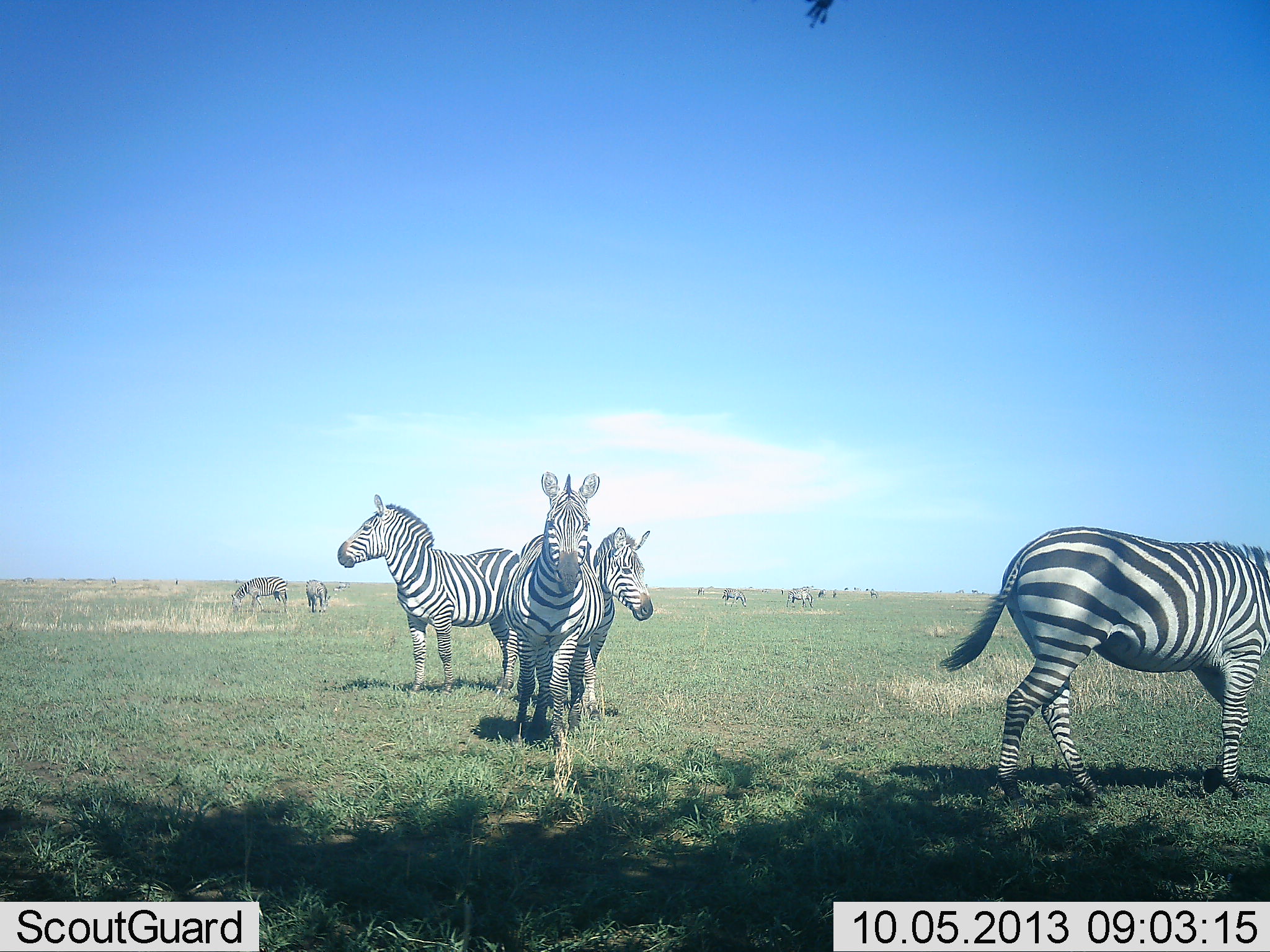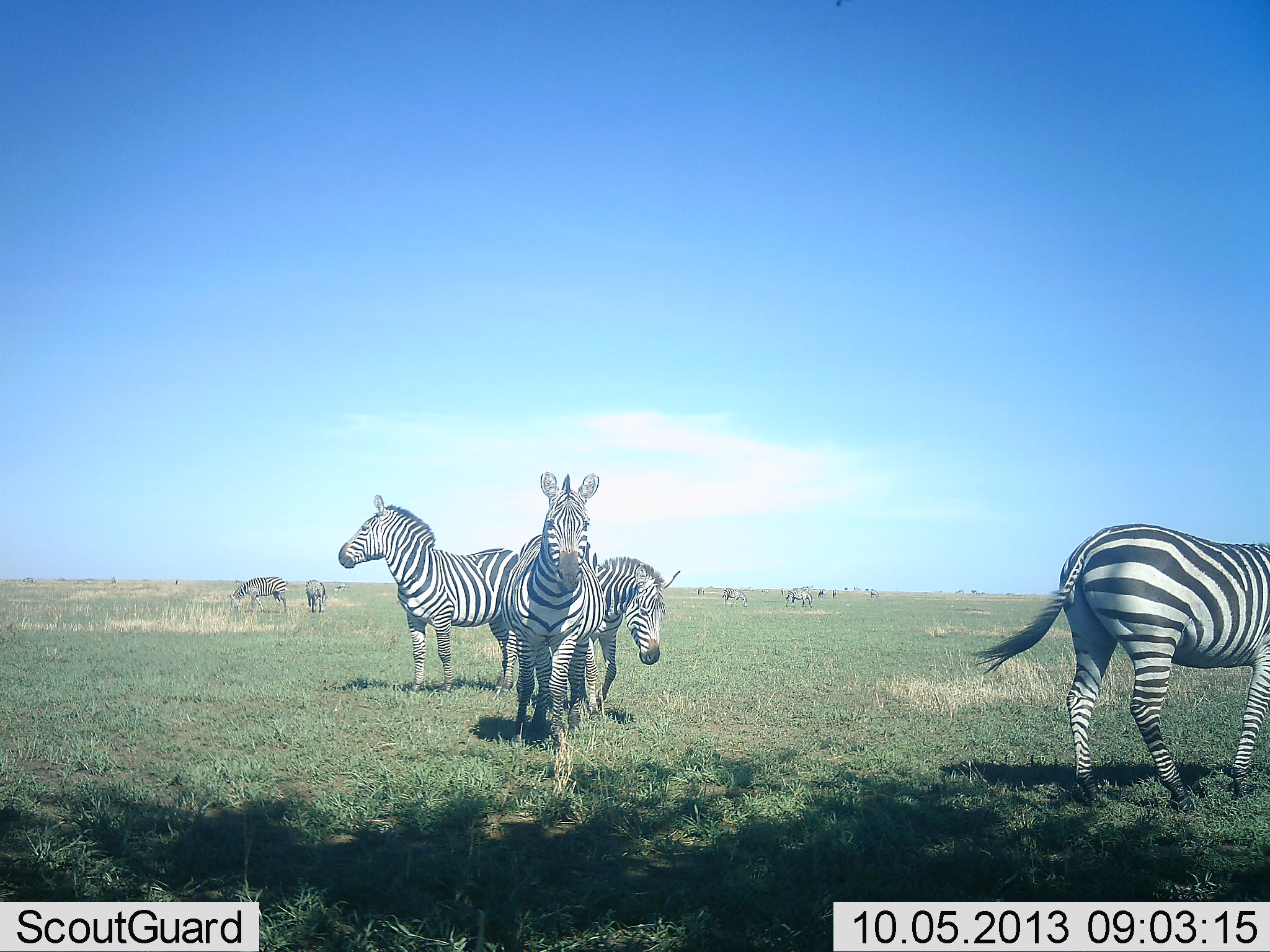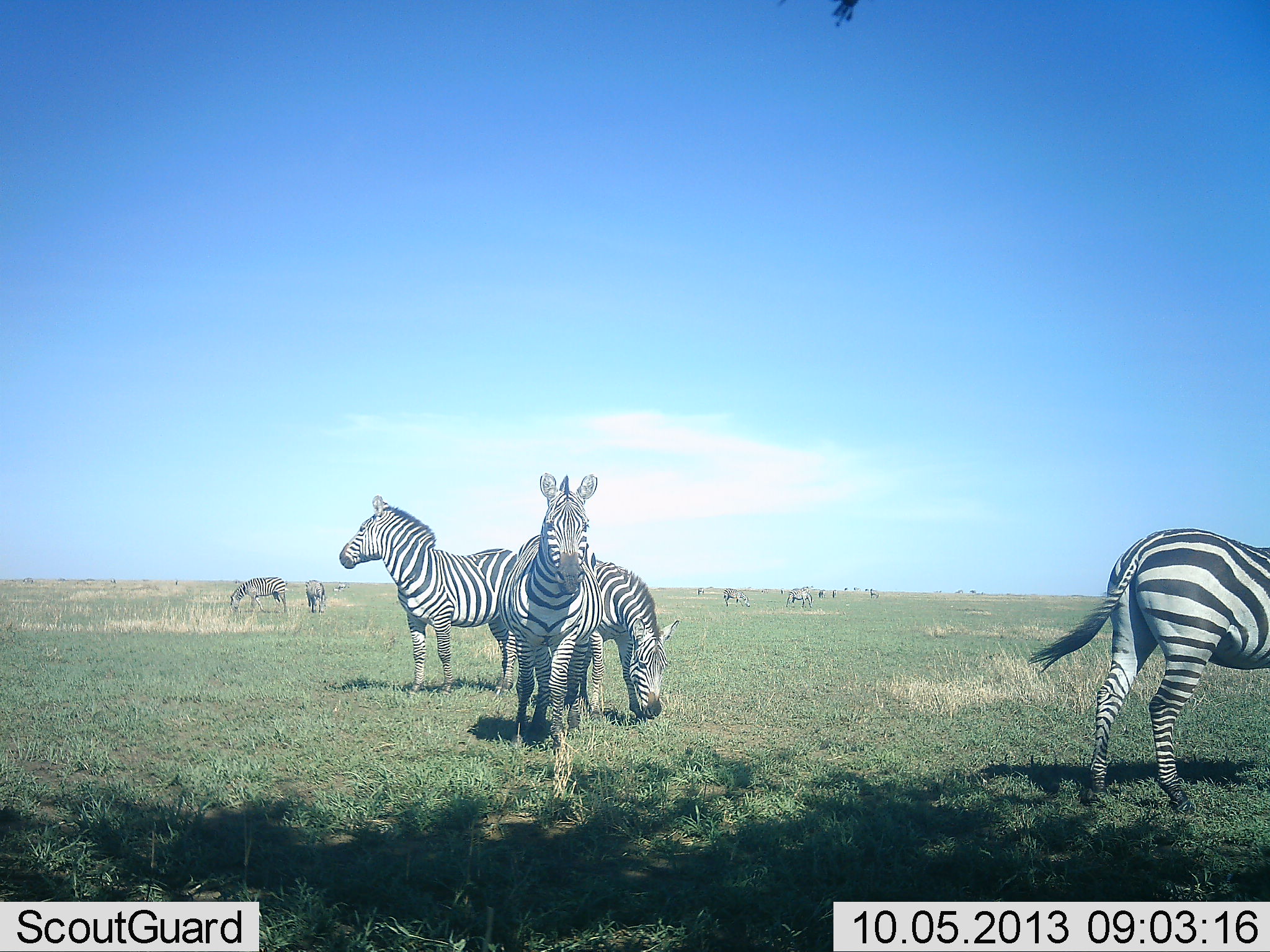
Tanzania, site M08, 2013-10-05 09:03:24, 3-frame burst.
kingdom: Animalia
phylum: Chordata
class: Mammalia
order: Perissodactyla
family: Equidae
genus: Equus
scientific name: Equus quagga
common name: plains zebra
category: zebra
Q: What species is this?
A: Zebra (plains zebra) (Equus quagga).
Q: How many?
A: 8.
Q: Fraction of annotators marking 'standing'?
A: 100%.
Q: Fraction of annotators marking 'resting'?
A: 0%.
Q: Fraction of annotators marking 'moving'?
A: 40%.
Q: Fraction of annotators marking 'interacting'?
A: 0%.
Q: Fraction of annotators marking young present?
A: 0%.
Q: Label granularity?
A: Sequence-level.